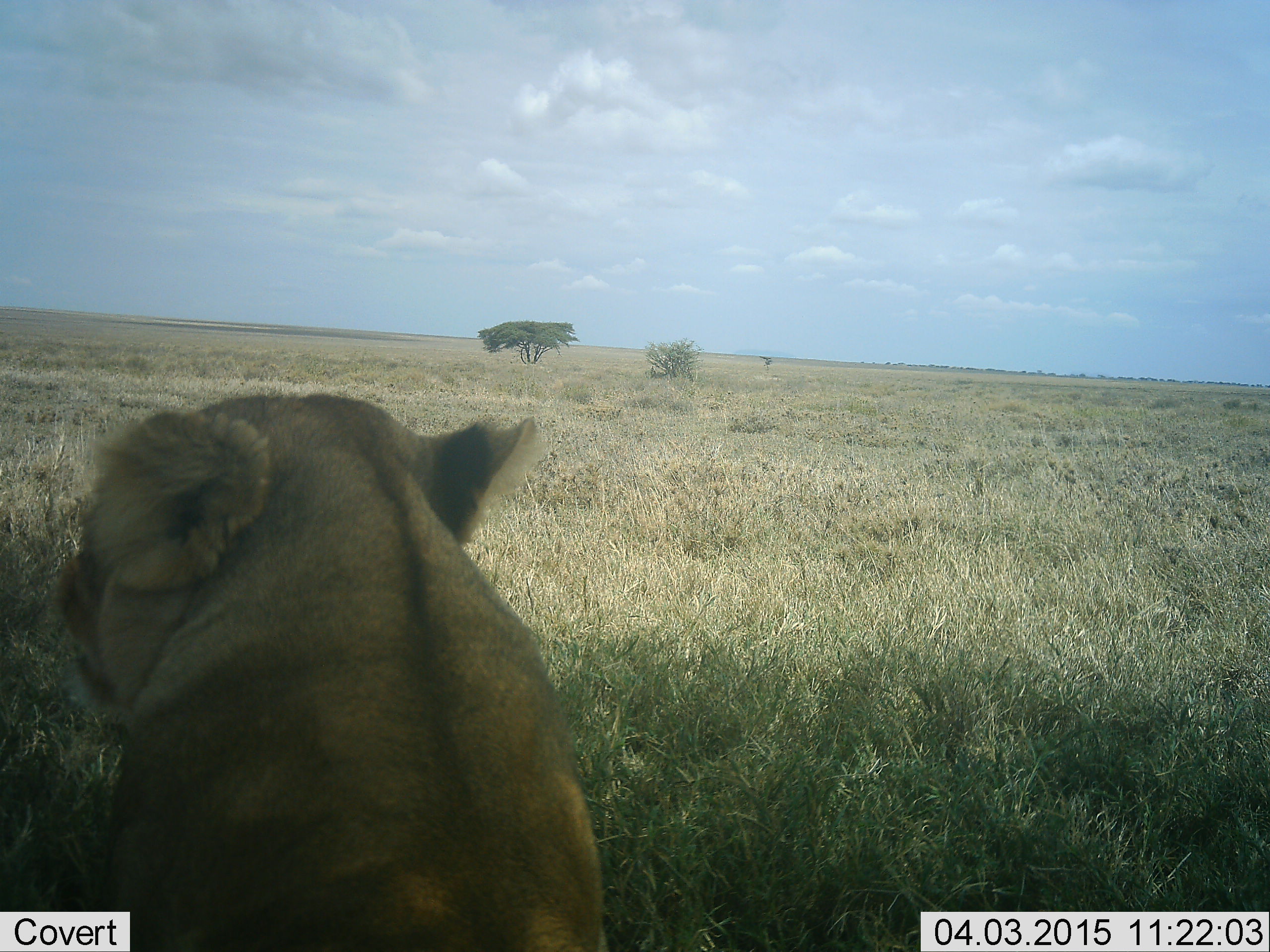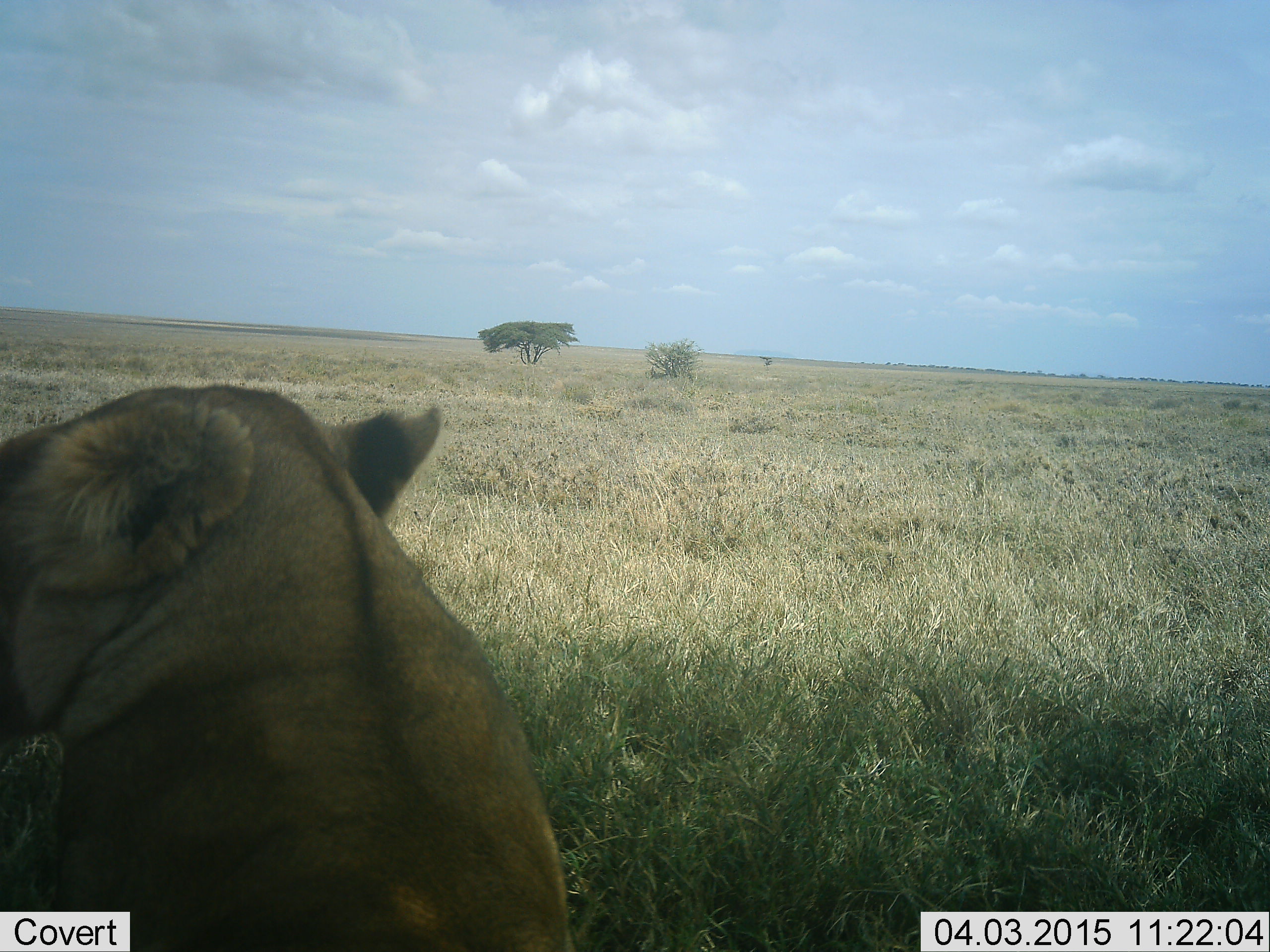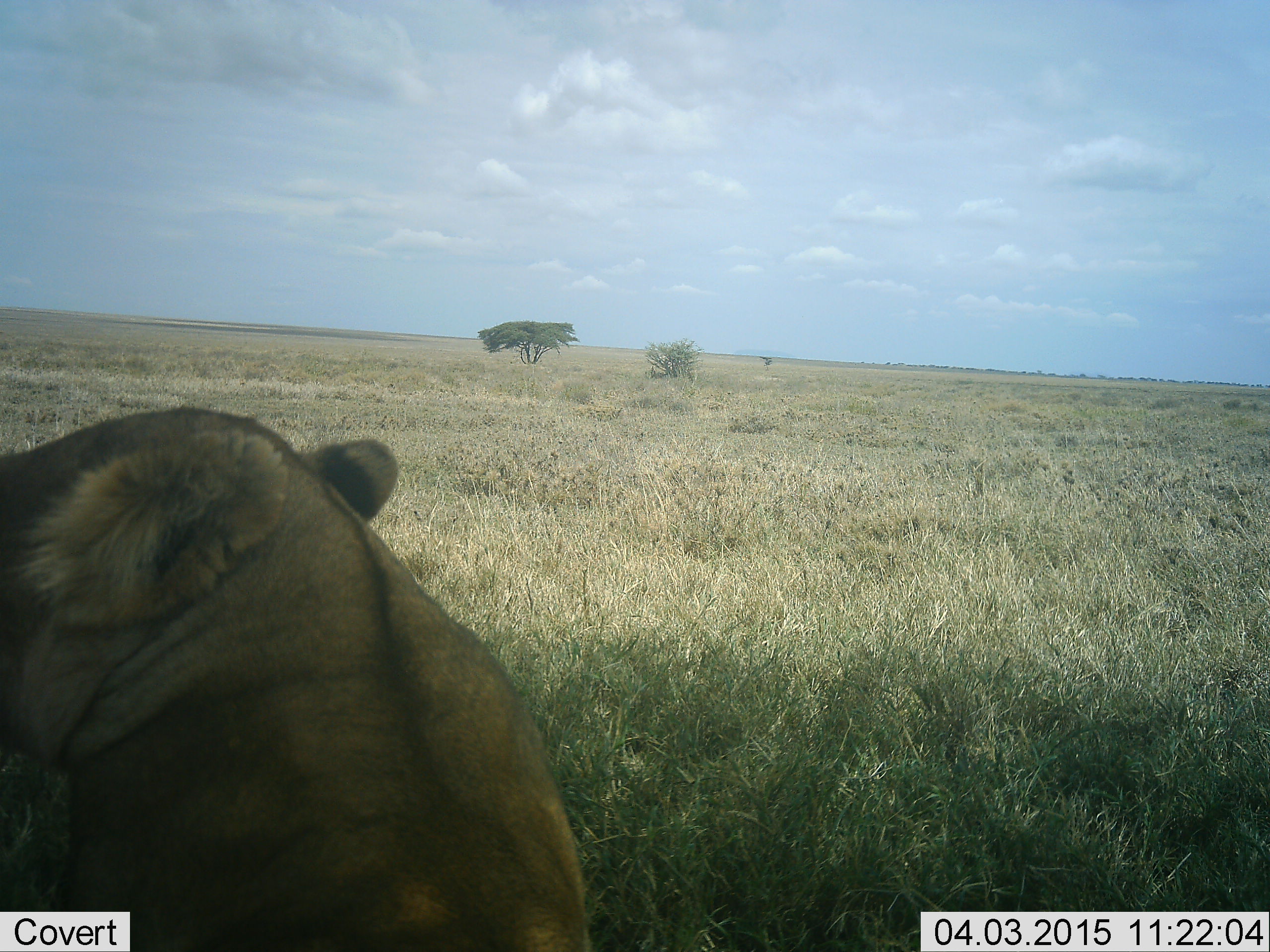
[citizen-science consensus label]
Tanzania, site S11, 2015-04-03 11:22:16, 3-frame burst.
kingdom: Animalia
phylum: Chordata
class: Mammalia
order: Carnivora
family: Felidae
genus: Panthera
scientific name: Panthera leo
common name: lion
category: lionfemale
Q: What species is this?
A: Lionfemale (lion) (Panthera leo).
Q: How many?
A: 1.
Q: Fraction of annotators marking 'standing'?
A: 0%.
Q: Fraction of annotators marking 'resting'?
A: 100%.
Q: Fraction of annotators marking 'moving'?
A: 0%.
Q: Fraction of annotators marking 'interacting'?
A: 0%.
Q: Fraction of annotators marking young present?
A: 0%.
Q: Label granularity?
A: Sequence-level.